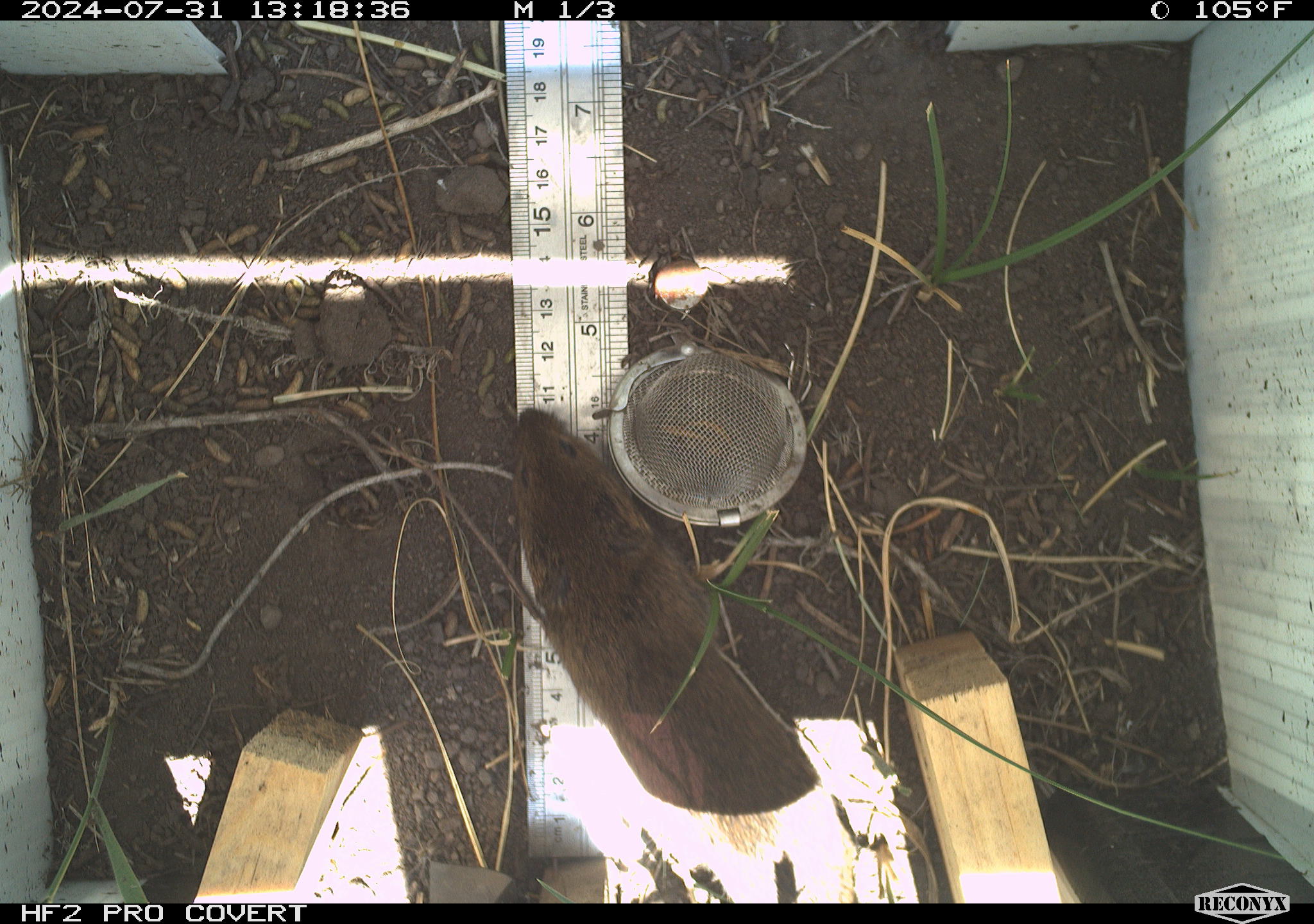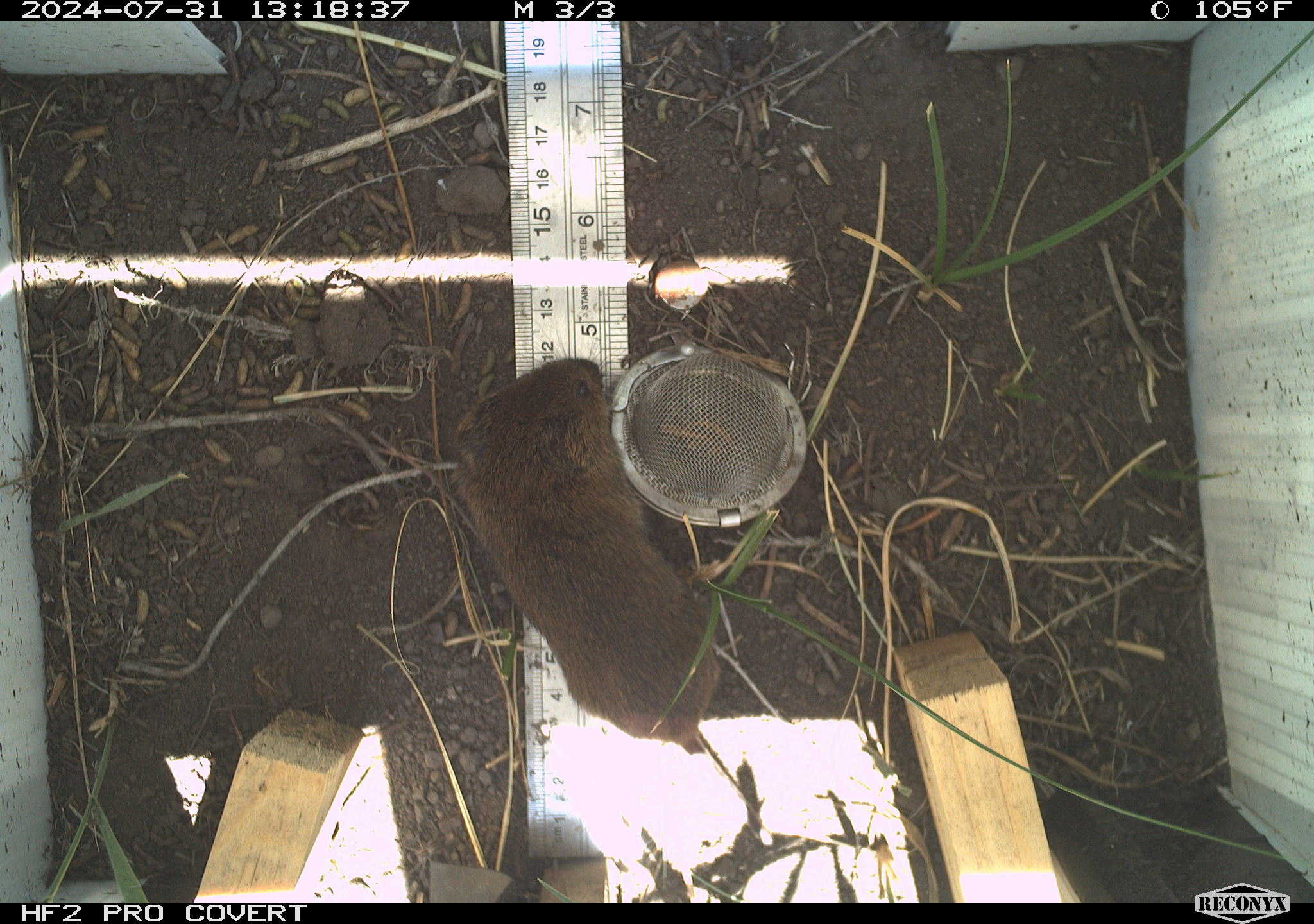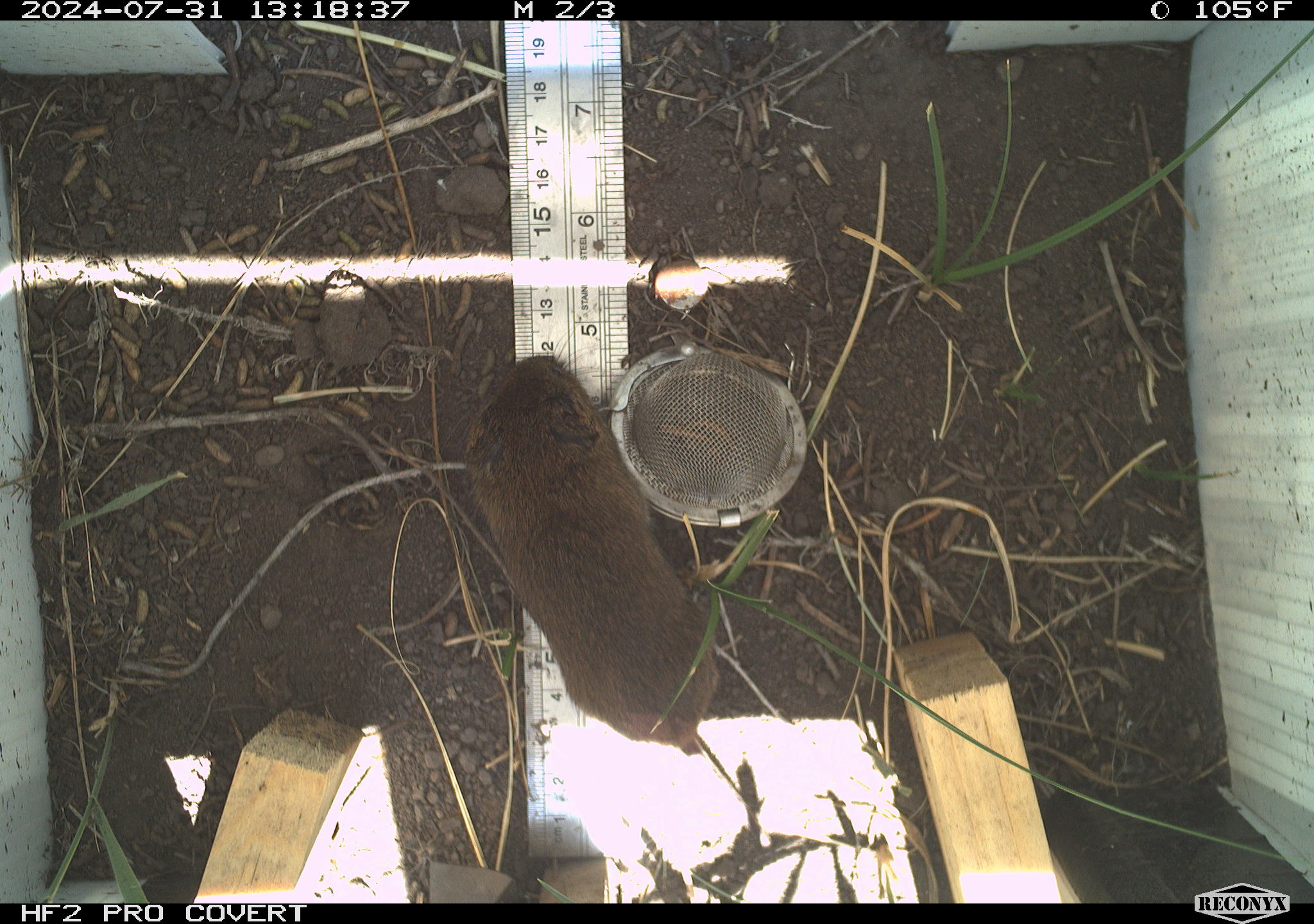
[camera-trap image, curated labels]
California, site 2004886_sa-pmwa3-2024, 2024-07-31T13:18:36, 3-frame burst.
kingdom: Animalia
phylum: Chordata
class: Mammalia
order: Rodentia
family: Cricetidae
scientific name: Arvicolinae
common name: voles, lemmings, and muskrats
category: arvicolinae subfamily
Arvicolinae subfamily (voles, lemmings, and muskrats) (Arvicolinae).